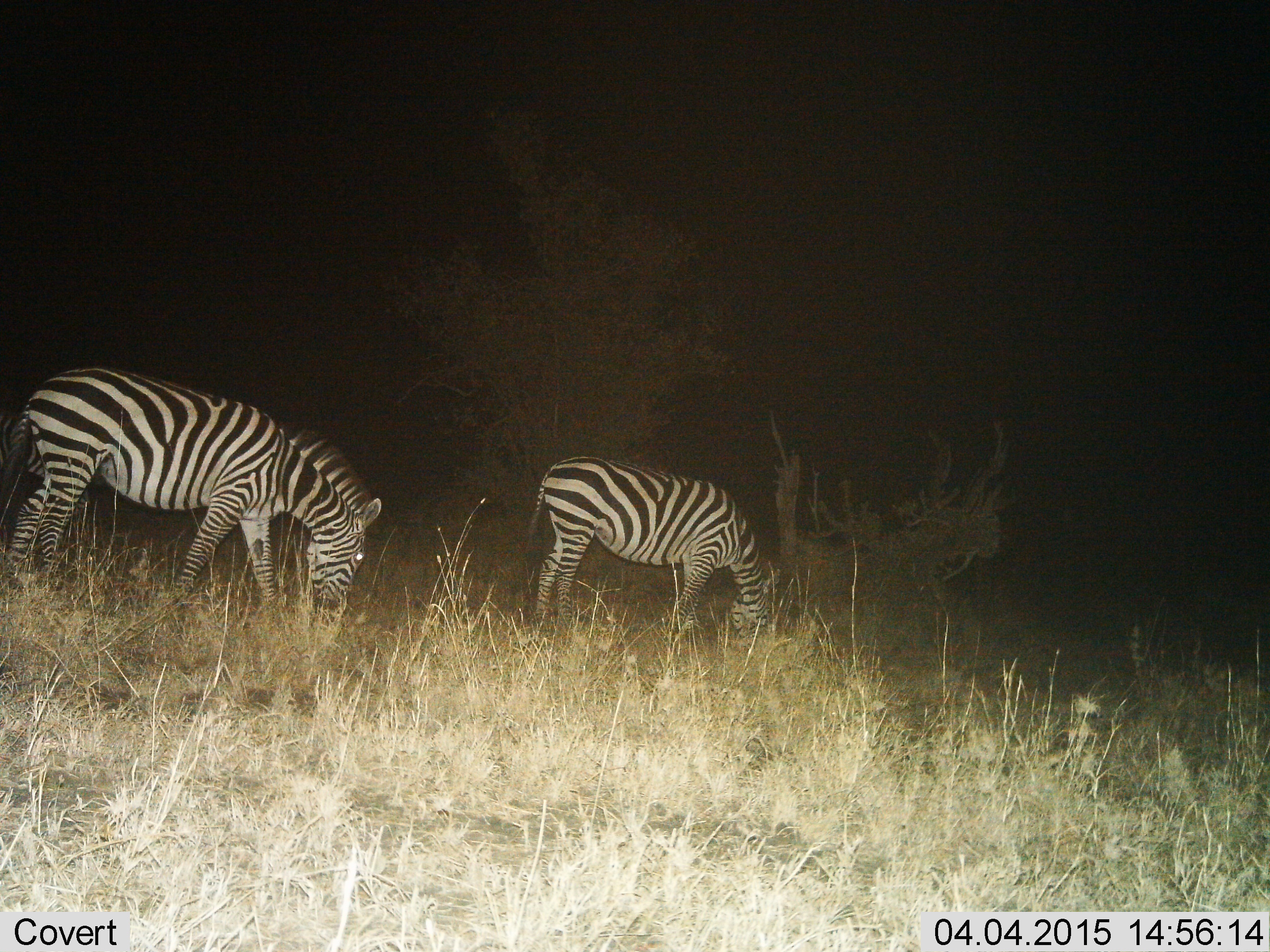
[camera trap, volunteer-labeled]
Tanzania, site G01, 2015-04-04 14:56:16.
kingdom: Animalia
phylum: Chordata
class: Mammalia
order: Perissodactyla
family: Equidae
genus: Equus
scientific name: Equus quagga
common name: plains zebra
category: zebra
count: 2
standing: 20%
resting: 0%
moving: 0%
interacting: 0%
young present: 0%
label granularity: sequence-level